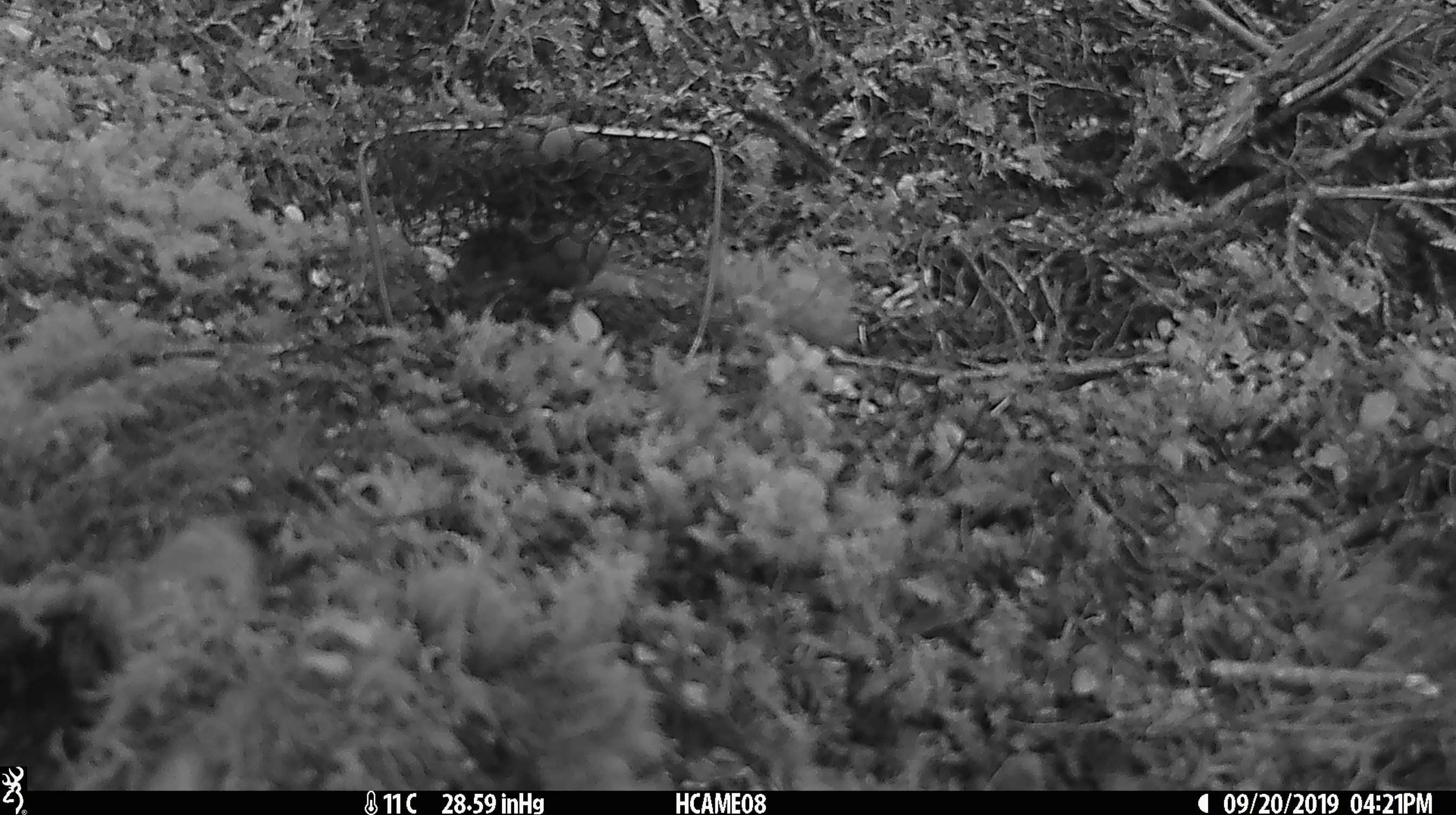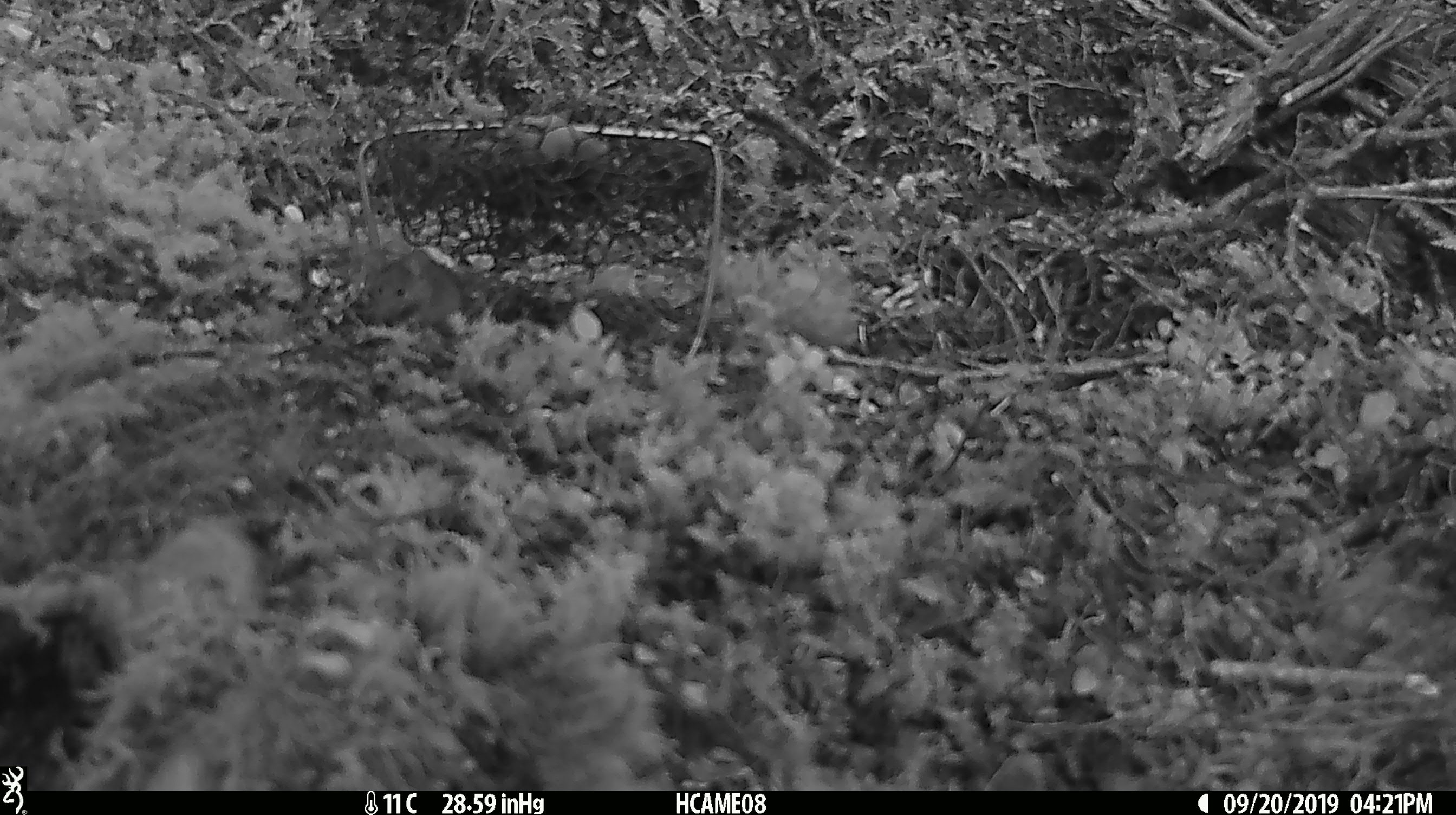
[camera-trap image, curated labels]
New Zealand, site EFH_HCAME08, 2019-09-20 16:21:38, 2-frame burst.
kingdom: Animalia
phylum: Chordata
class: Mammalia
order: Rodentia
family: Muridae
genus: Mus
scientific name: Mus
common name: mouse